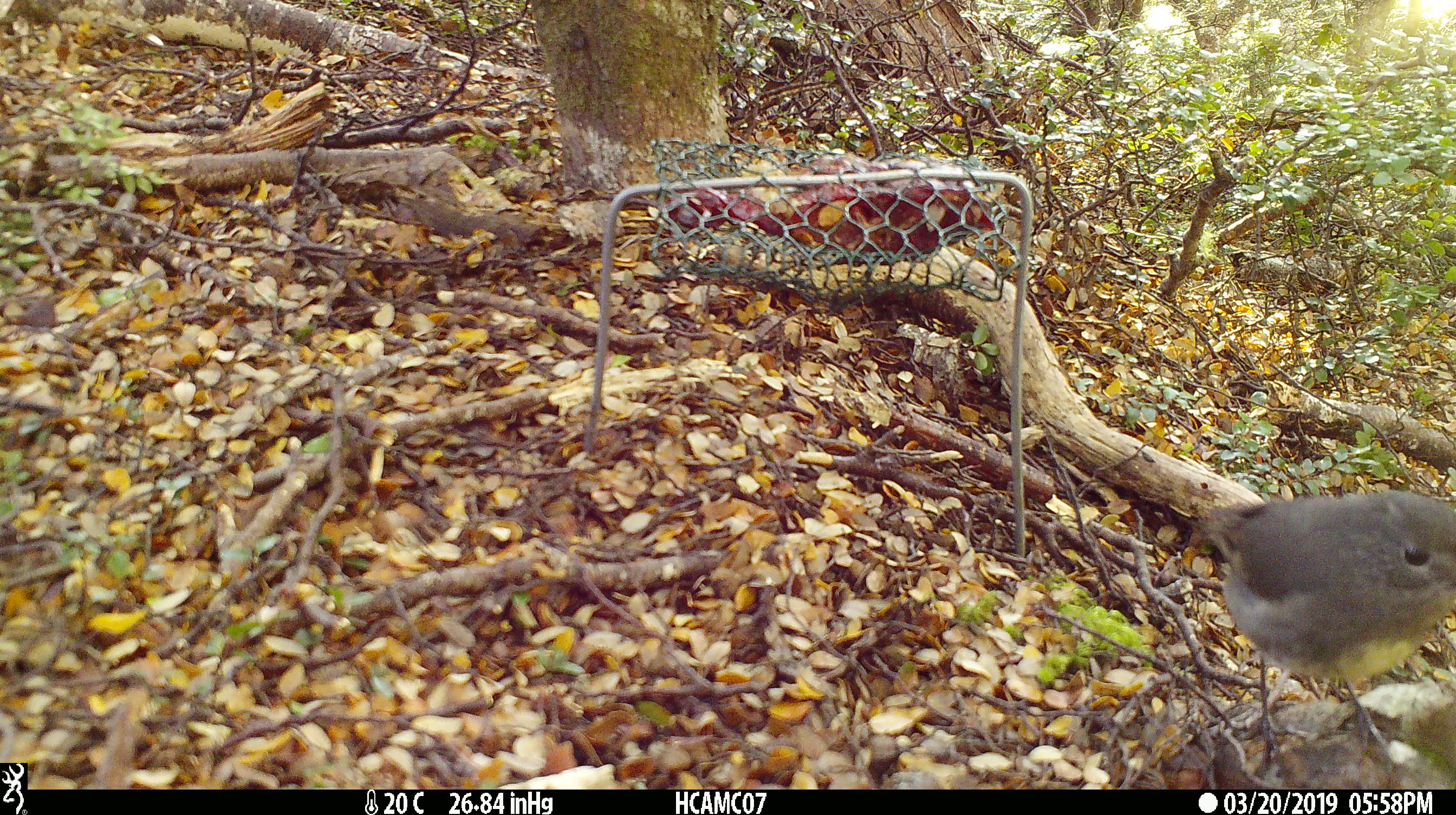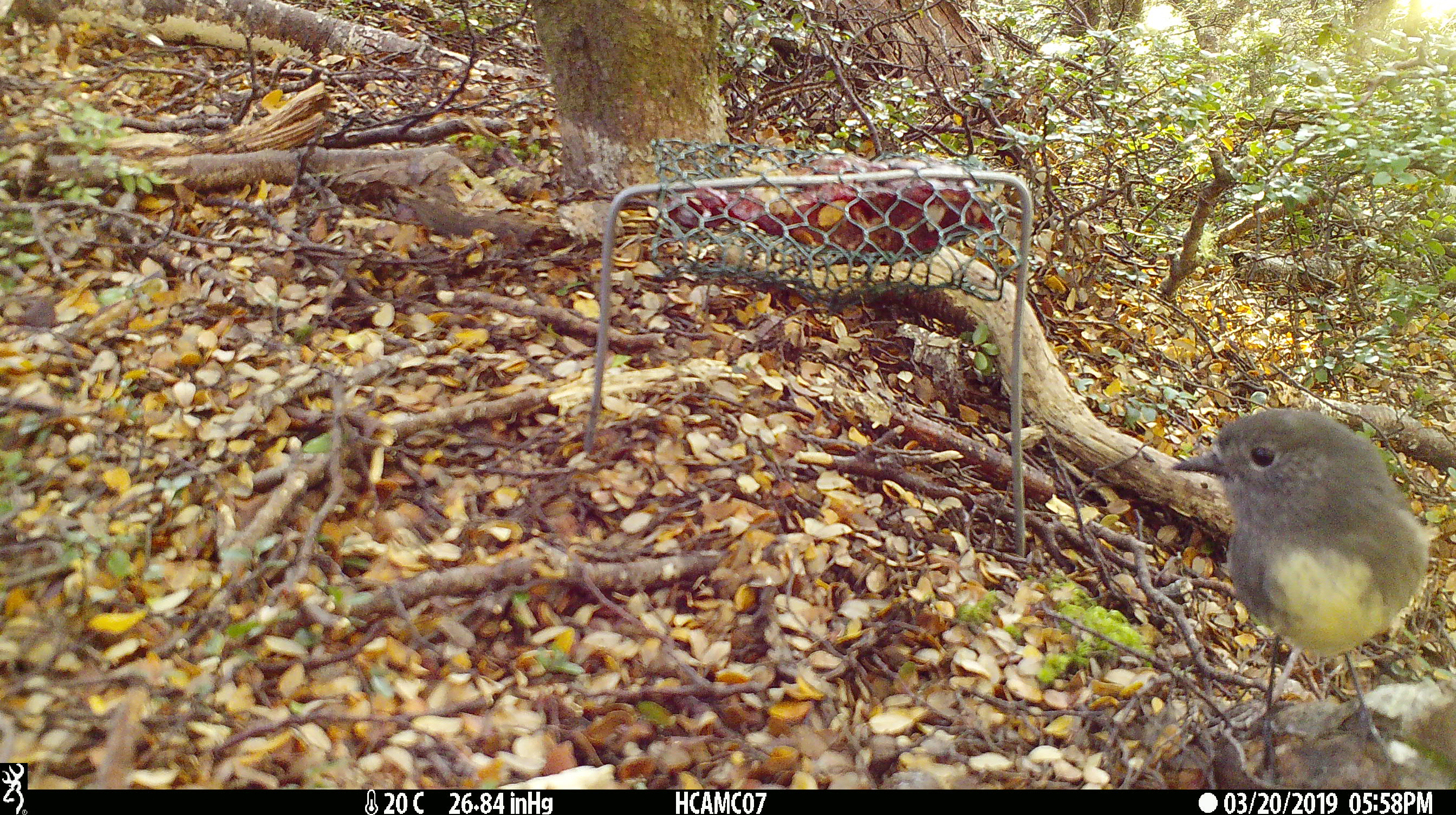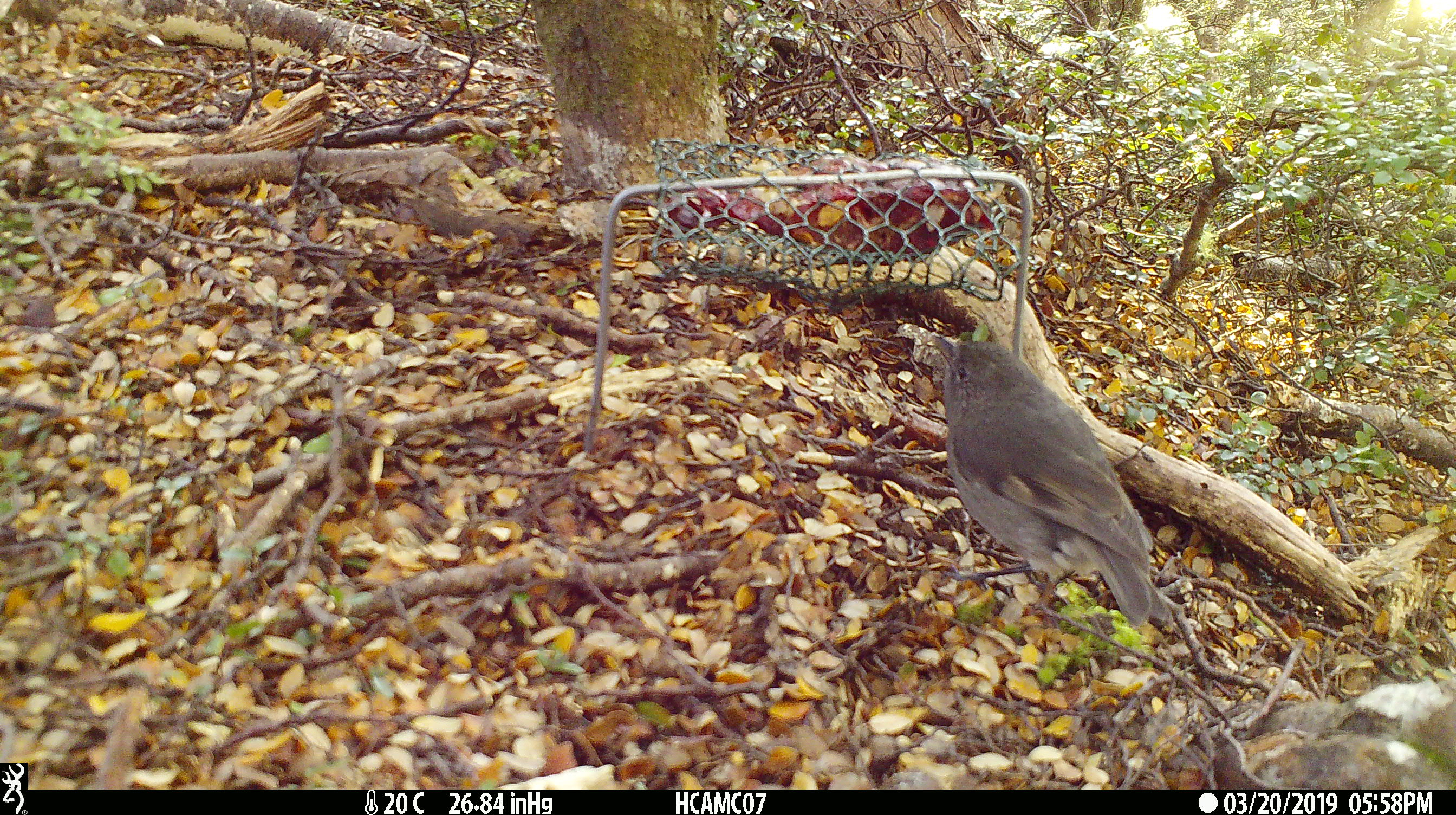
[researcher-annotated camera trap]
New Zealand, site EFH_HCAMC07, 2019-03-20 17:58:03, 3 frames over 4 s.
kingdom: Animalia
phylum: Chordata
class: Aves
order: Passeriformes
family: Petroicidae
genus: Petroica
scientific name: Petroica australis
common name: new zealand robin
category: robin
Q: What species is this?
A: Robin (new zealand robin) (Petroica australis).